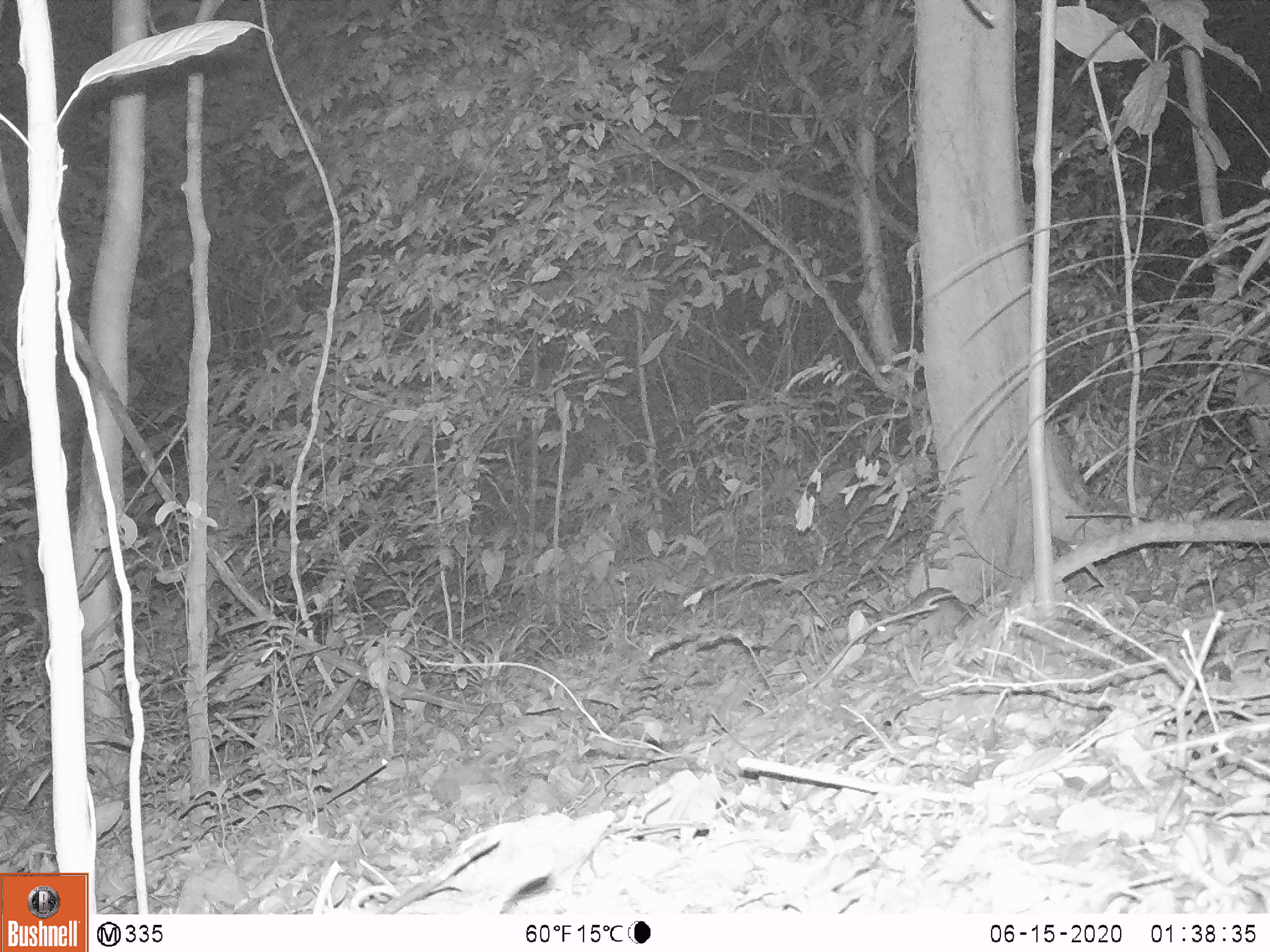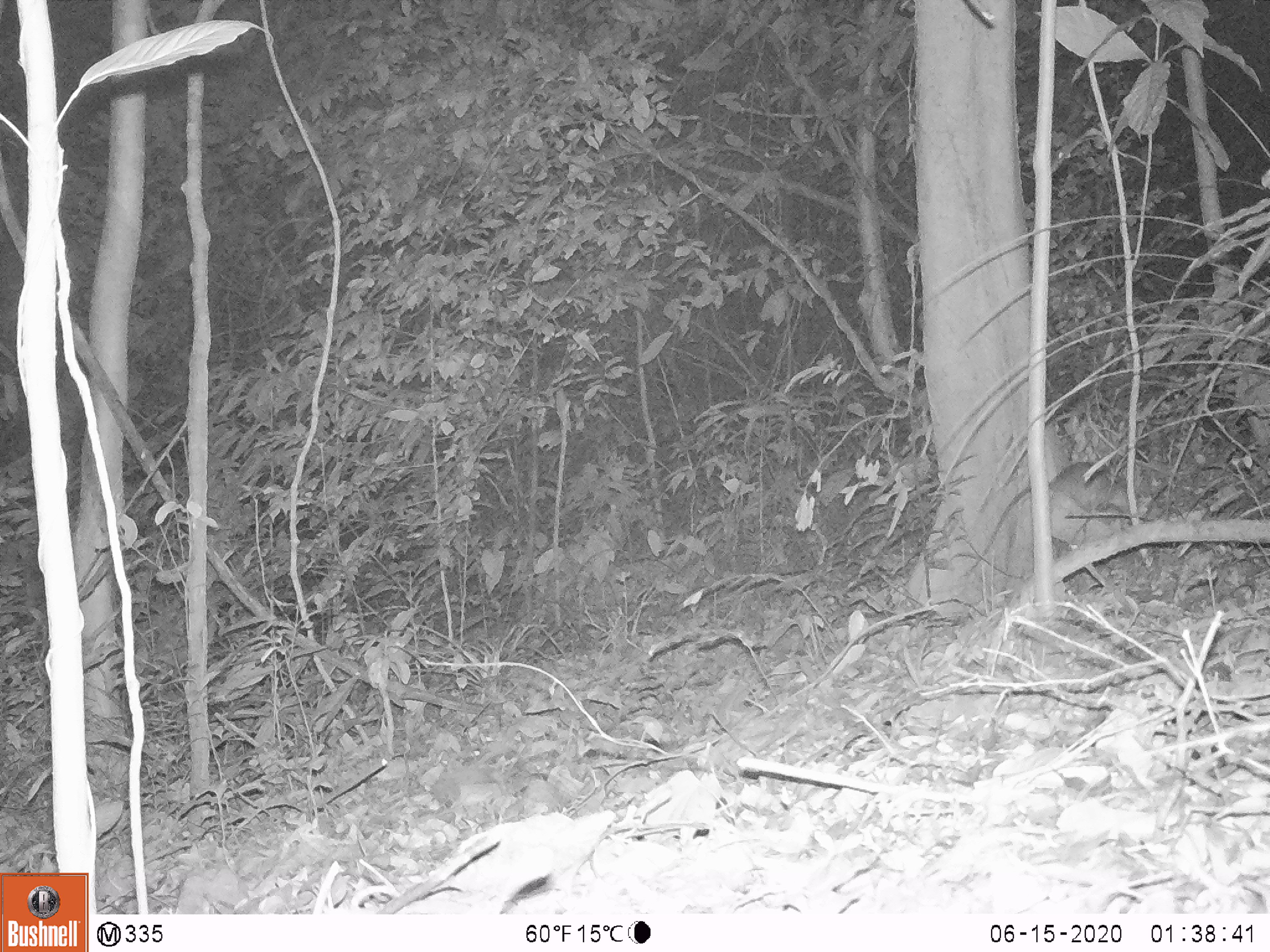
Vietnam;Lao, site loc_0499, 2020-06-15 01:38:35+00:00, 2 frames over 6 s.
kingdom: Animalia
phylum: Chordata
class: Mammalia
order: Rodentia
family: Muridae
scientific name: Muridae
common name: old-world mice and rats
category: unidentified murid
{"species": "unidentified murid (old-world mice and rats) (Muridae)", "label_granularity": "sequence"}